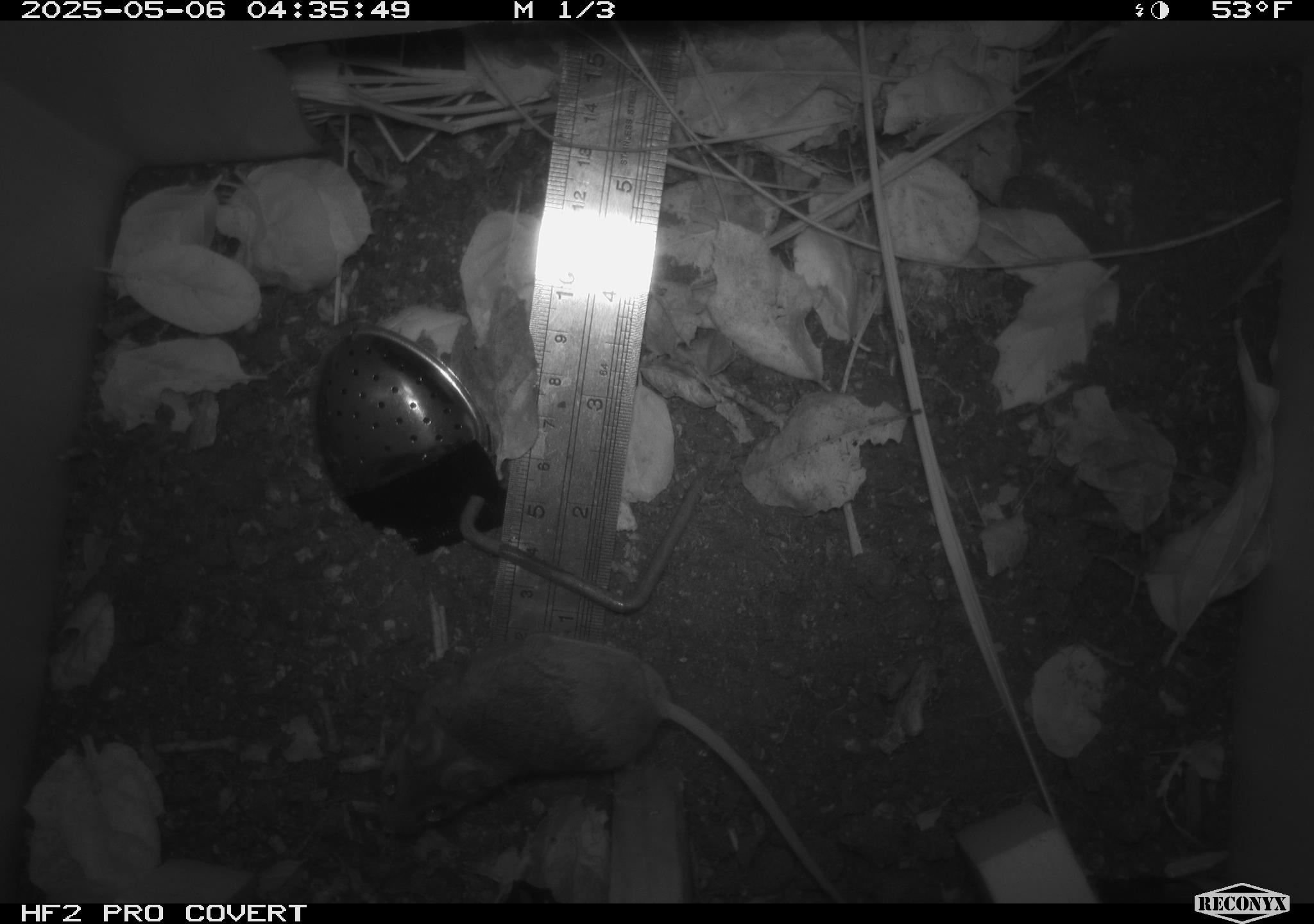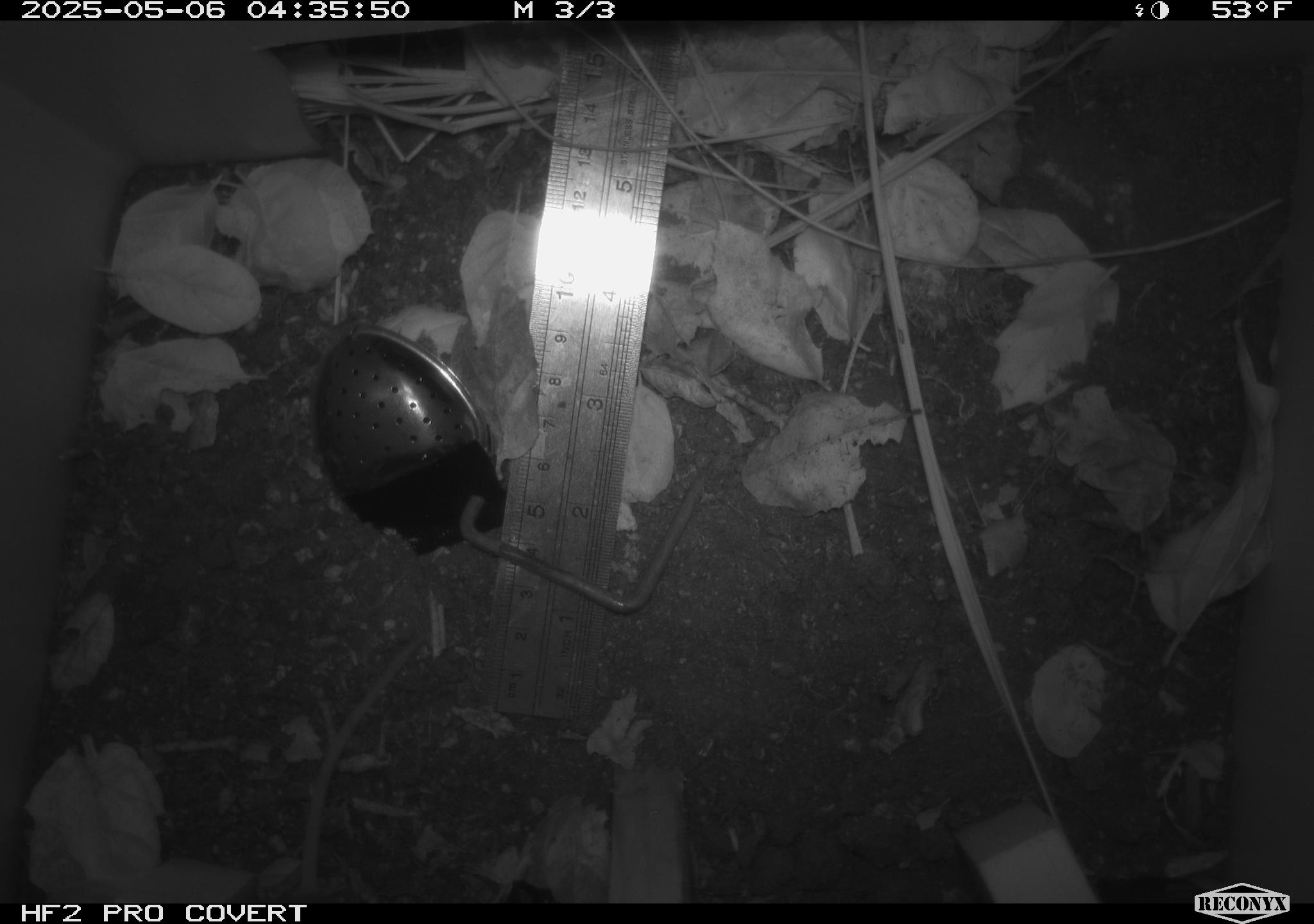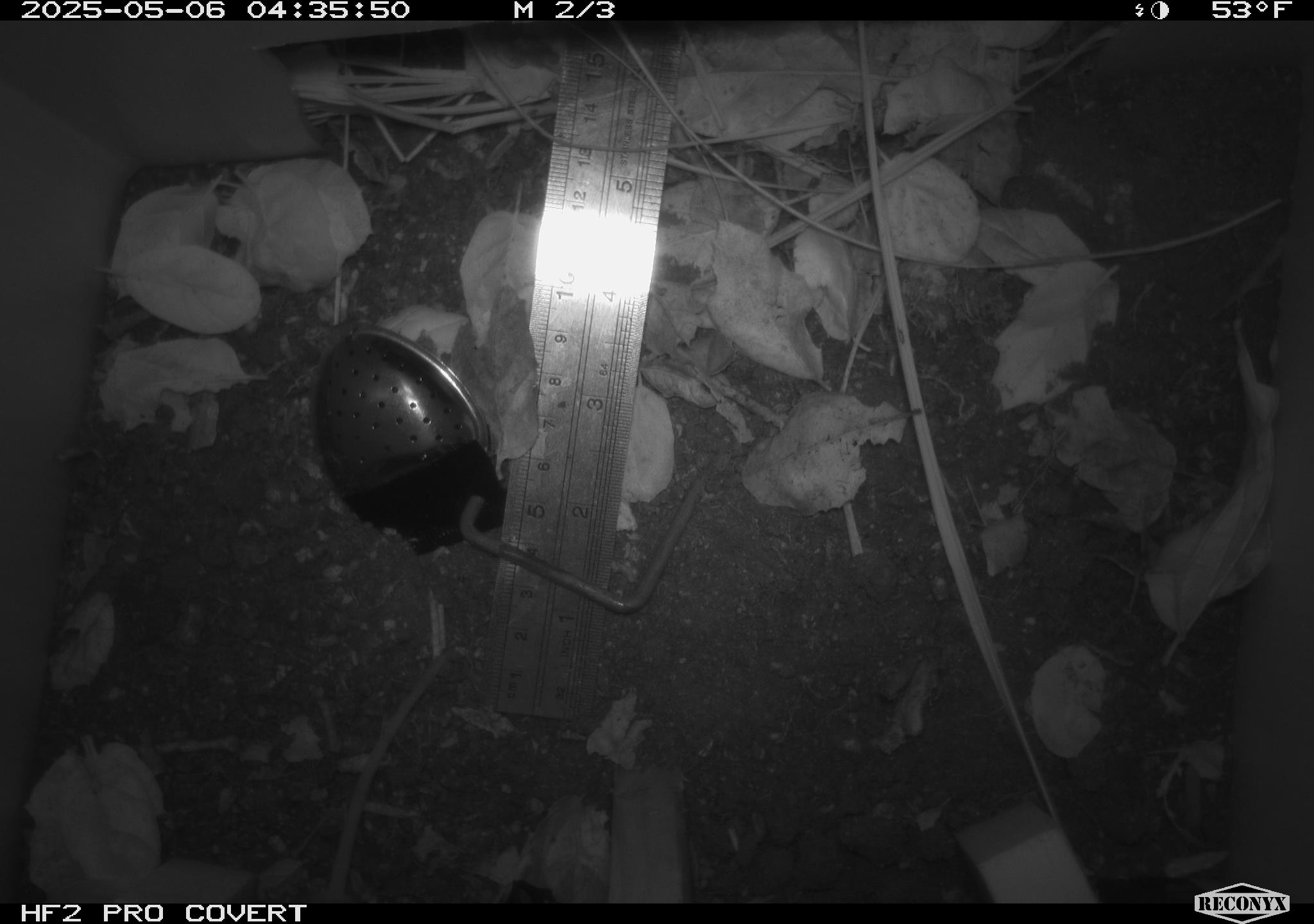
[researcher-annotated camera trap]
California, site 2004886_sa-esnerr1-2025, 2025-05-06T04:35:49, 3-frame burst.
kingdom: Animalia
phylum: Chordata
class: Mammalia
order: Rodentia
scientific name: Rodentia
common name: rodent